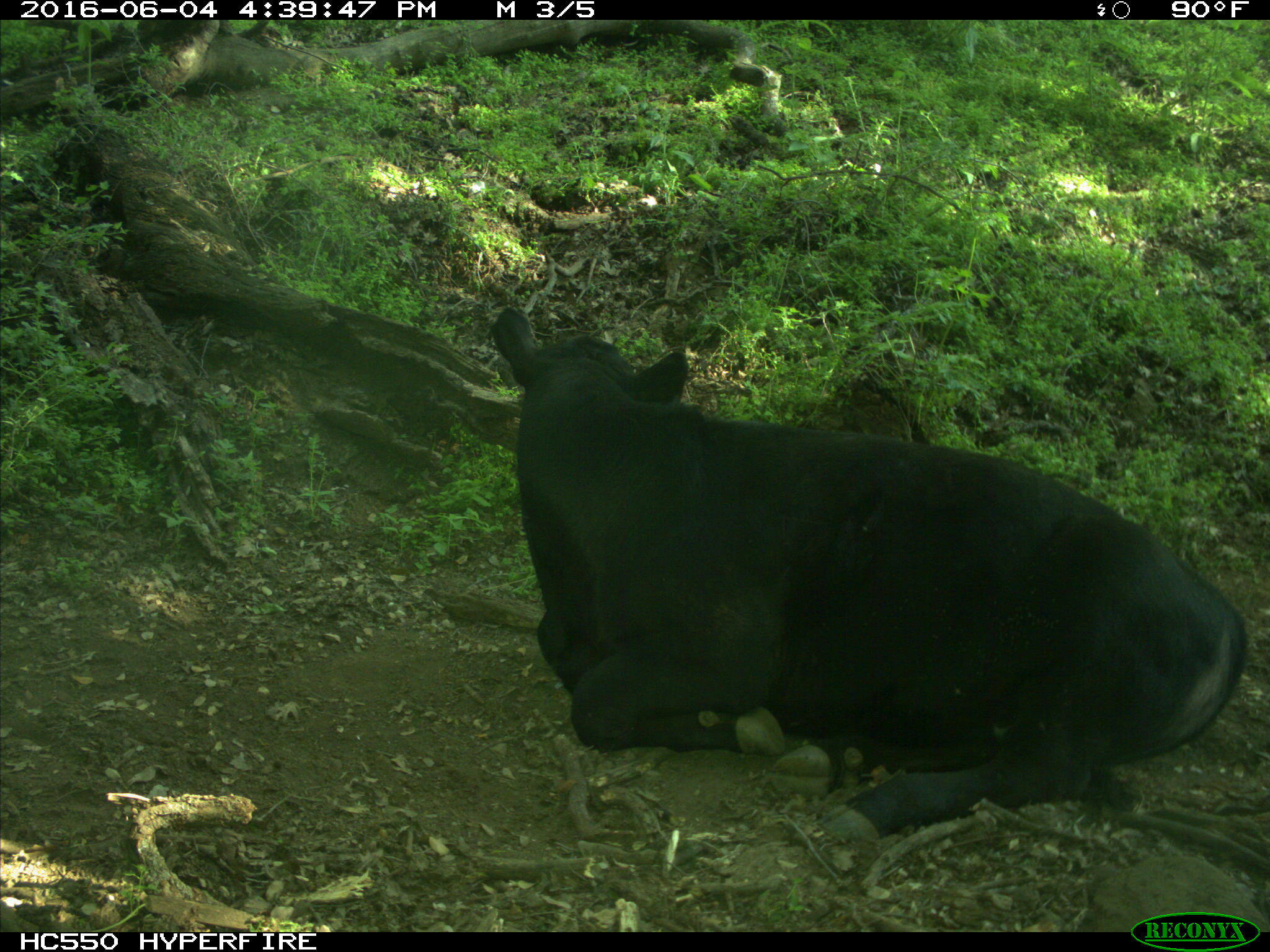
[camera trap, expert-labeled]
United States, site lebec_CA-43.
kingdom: Animalia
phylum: Chordata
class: Mammalia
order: Artiodactyla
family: Bovidae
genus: Bos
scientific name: Bos taurus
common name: domestic cow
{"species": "Bos taurus (domestic cow)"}